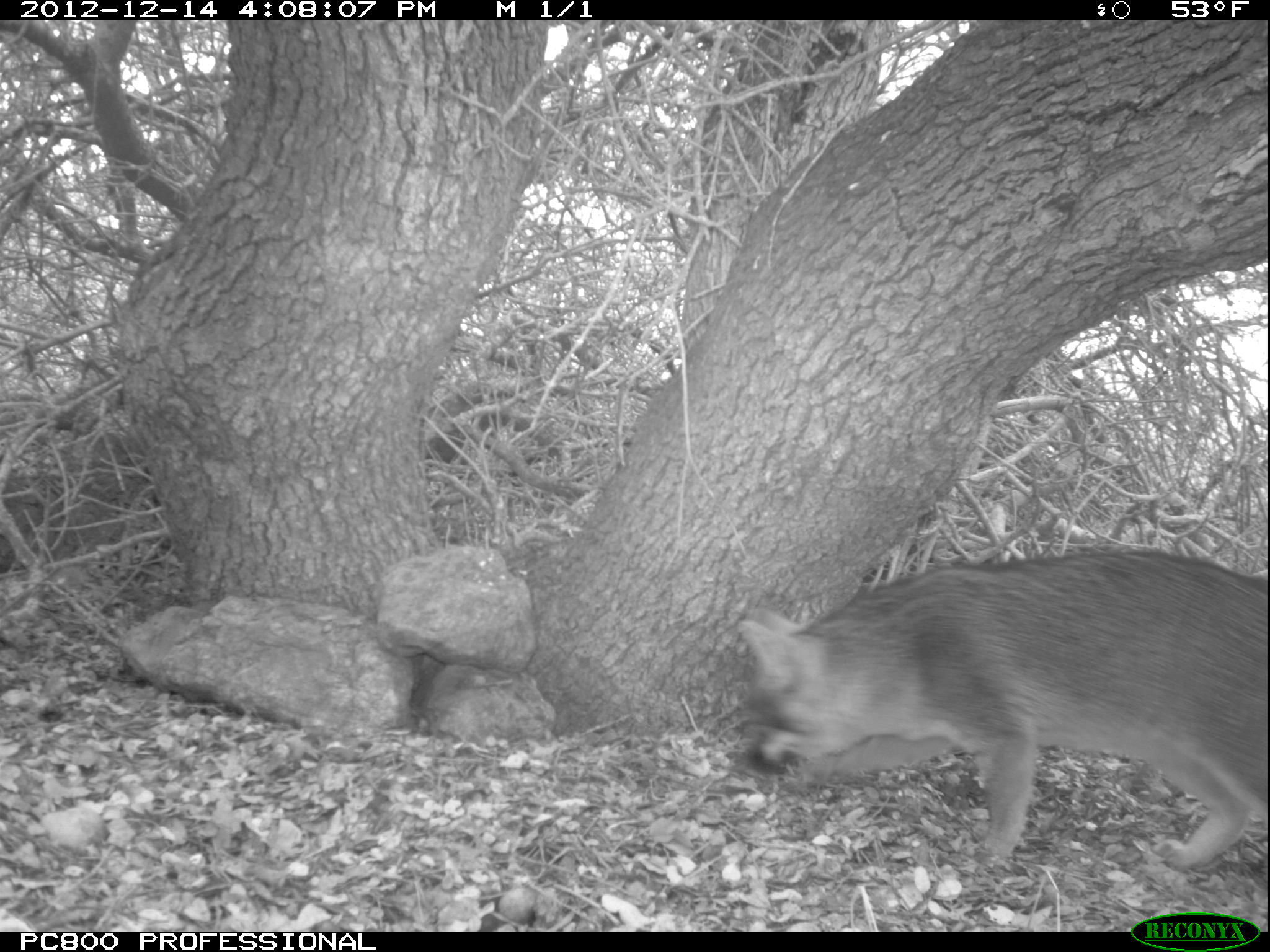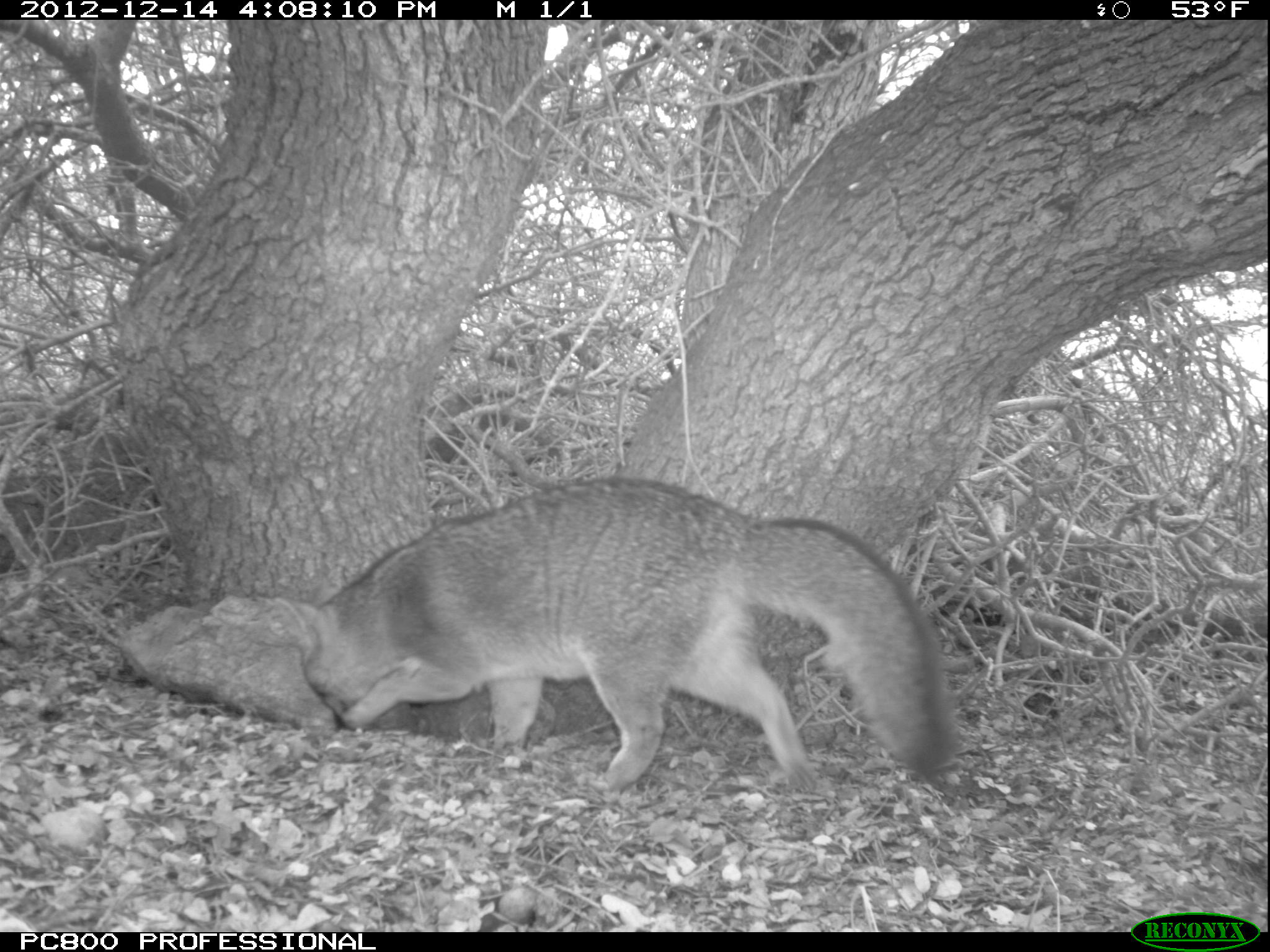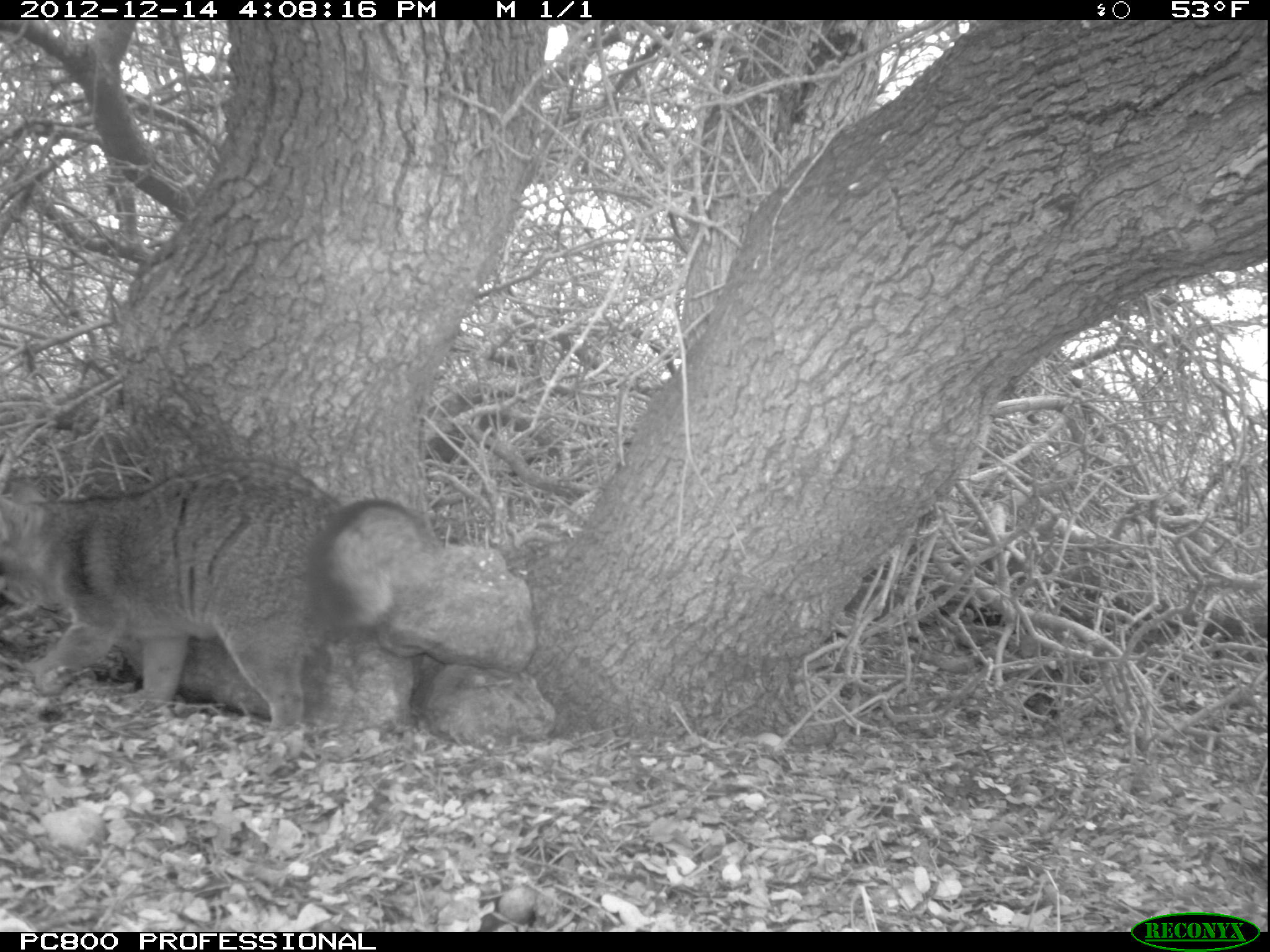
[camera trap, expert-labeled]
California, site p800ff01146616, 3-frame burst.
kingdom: Animalia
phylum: Chordata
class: Mammalia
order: Carnivora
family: Canidae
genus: Urocyon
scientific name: Urocyon littoralis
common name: island fox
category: fox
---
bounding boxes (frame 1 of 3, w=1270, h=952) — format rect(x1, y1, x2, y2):
fox: rect(736, 549, 1269, 871)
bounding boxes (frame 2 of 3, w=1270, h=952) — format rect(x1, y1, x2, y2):
fox: rect(273, 474, 961, 796)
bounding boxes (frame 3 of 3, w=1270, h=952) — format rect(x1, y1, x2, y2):
fox: rect(0, 456, 437, 743)